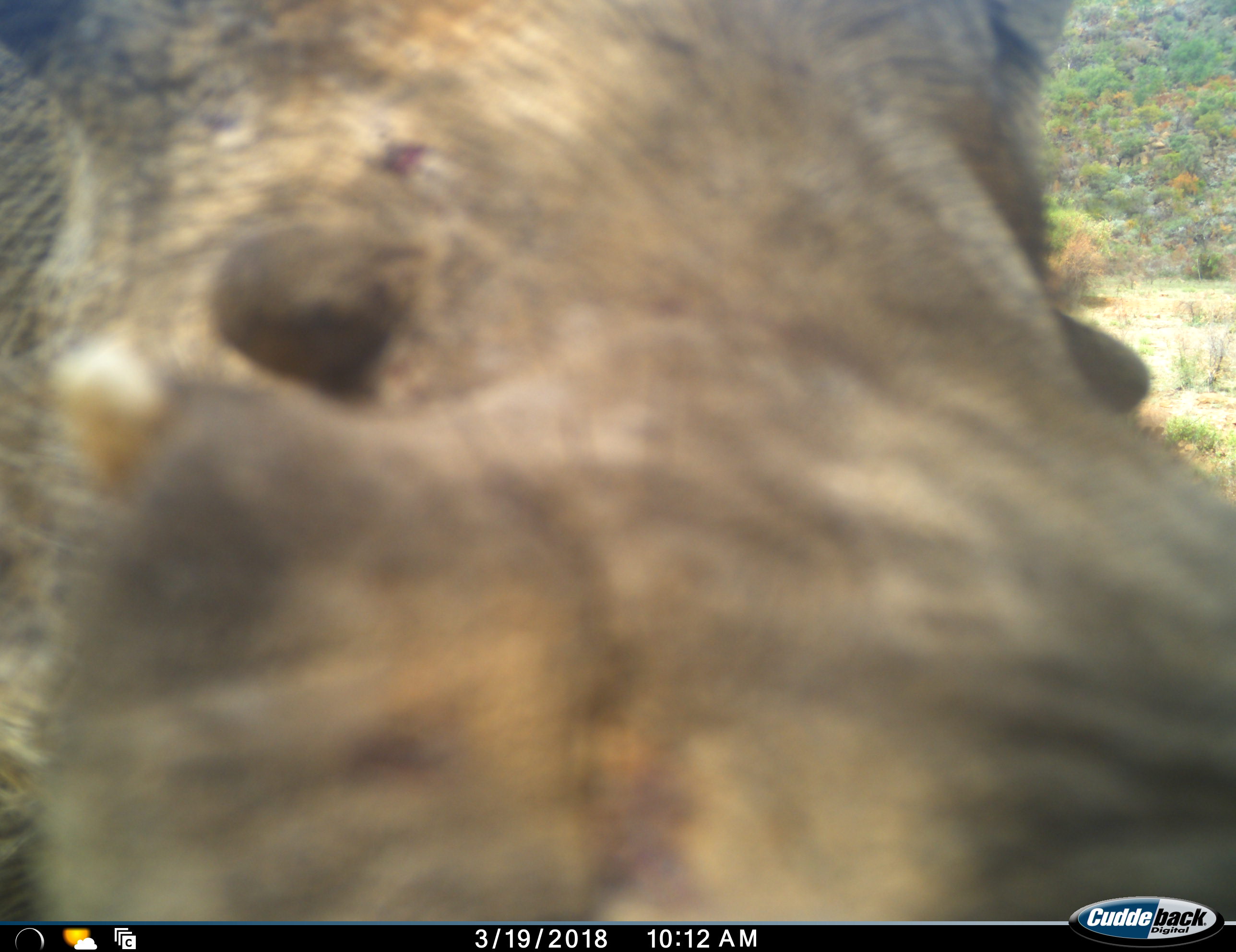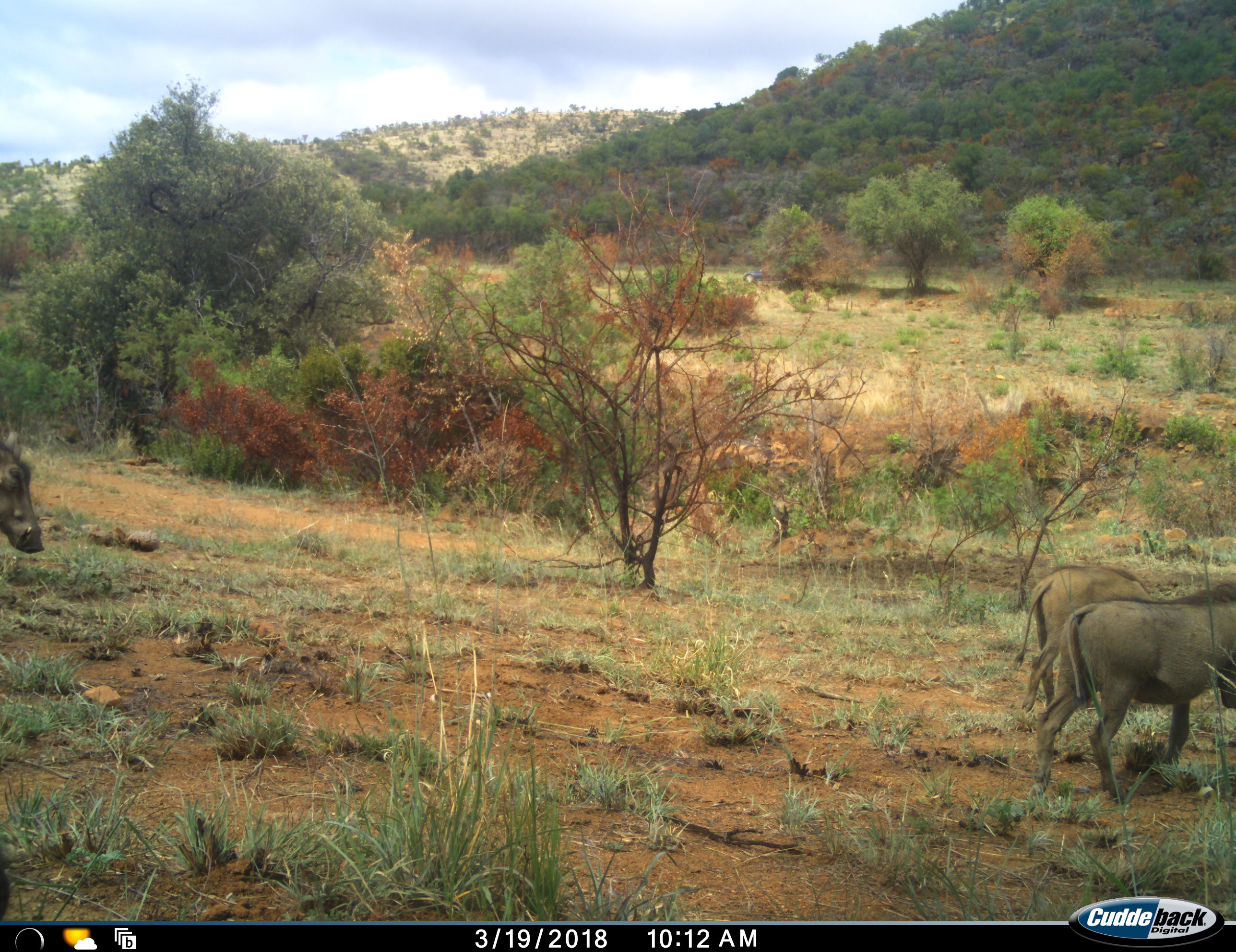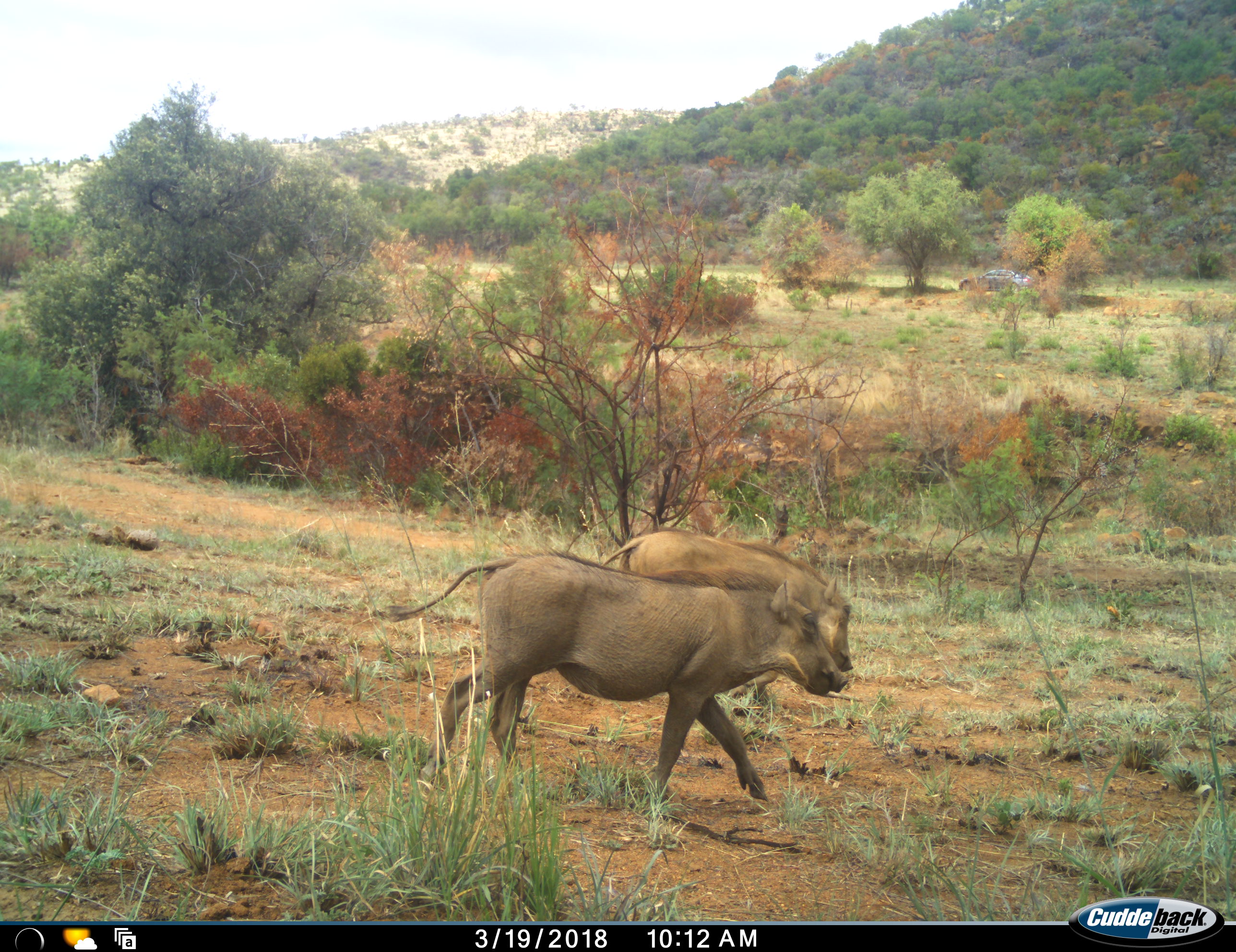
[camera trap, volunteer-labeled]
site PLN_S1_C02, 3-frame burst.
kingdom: Animalia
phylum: Chordata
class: Mammalia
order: Artiodactyla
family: Suidae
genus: Phacochoerus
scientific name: Phacochoerus africanus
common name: warthog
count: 1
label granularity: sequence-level